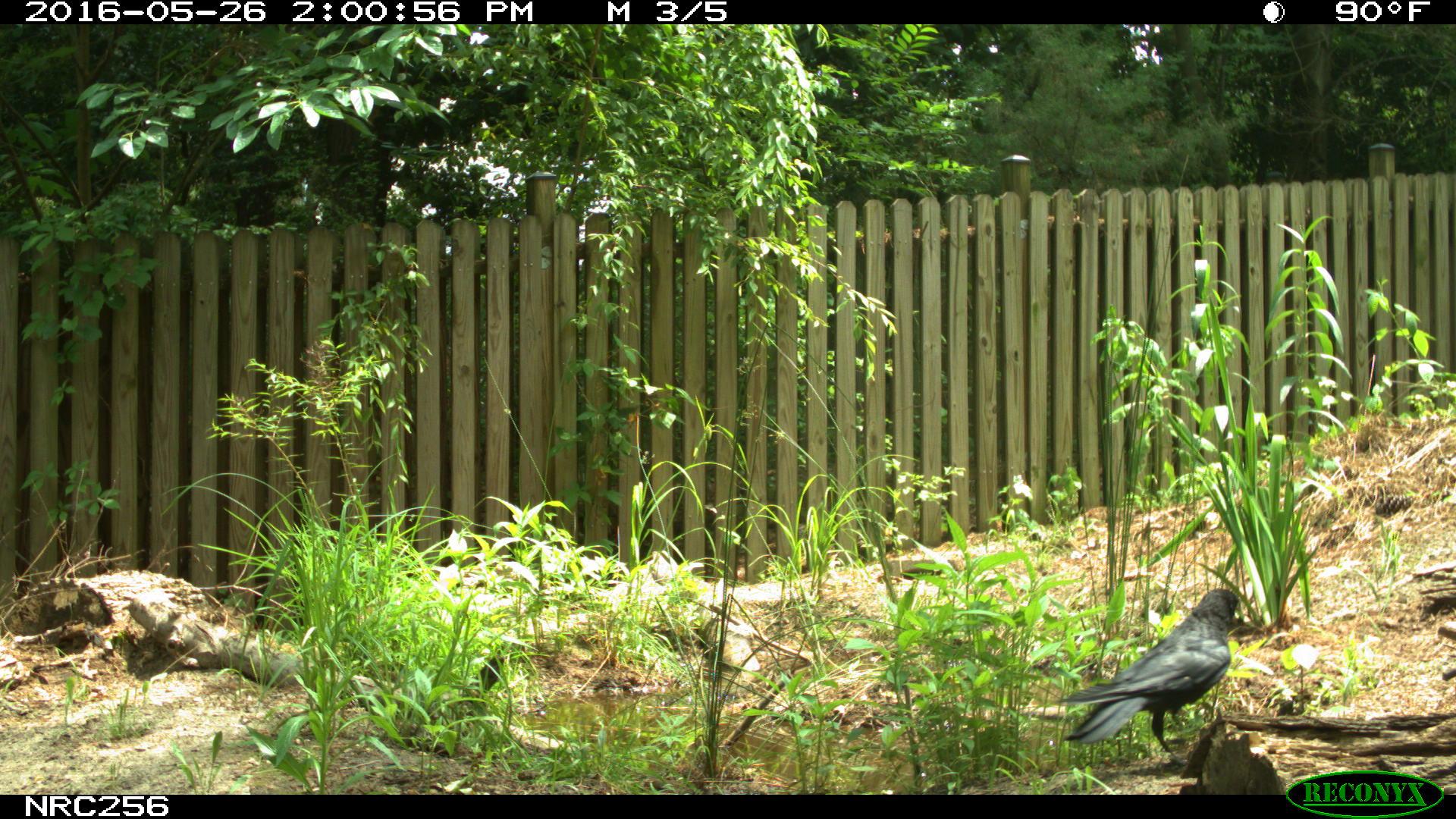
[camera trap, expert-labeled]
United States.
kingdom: Animalia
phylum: Chordata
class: Aves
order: Passeriformes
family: Corvidae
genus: Corvus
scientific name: Corvus brachyrhynchos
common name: american crow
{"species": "American Crow (Corvus brachyrhynchos)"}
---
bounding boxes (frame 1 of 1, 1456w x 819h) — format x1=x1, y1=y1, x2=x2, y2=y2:
American Crow: x1=1049, y1=576, x2=1267, y2=764